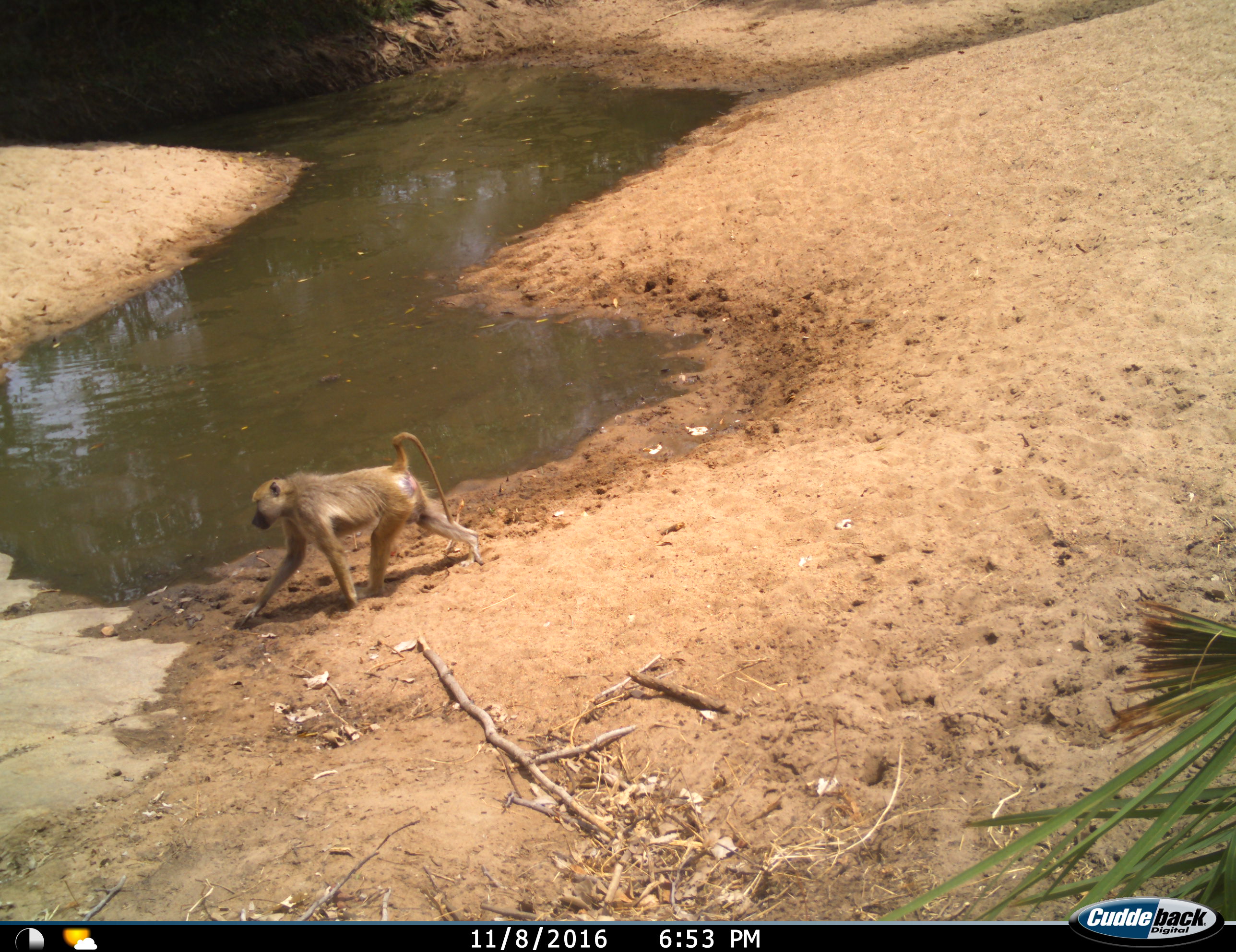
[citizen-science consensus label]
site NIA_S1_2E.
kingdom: Animalia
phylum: Chordata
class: Mammalia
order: Primates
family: Cercopithecidae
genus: Papio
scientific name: Papio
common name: baboon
Baboon (Papio), count 1. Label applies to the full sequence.